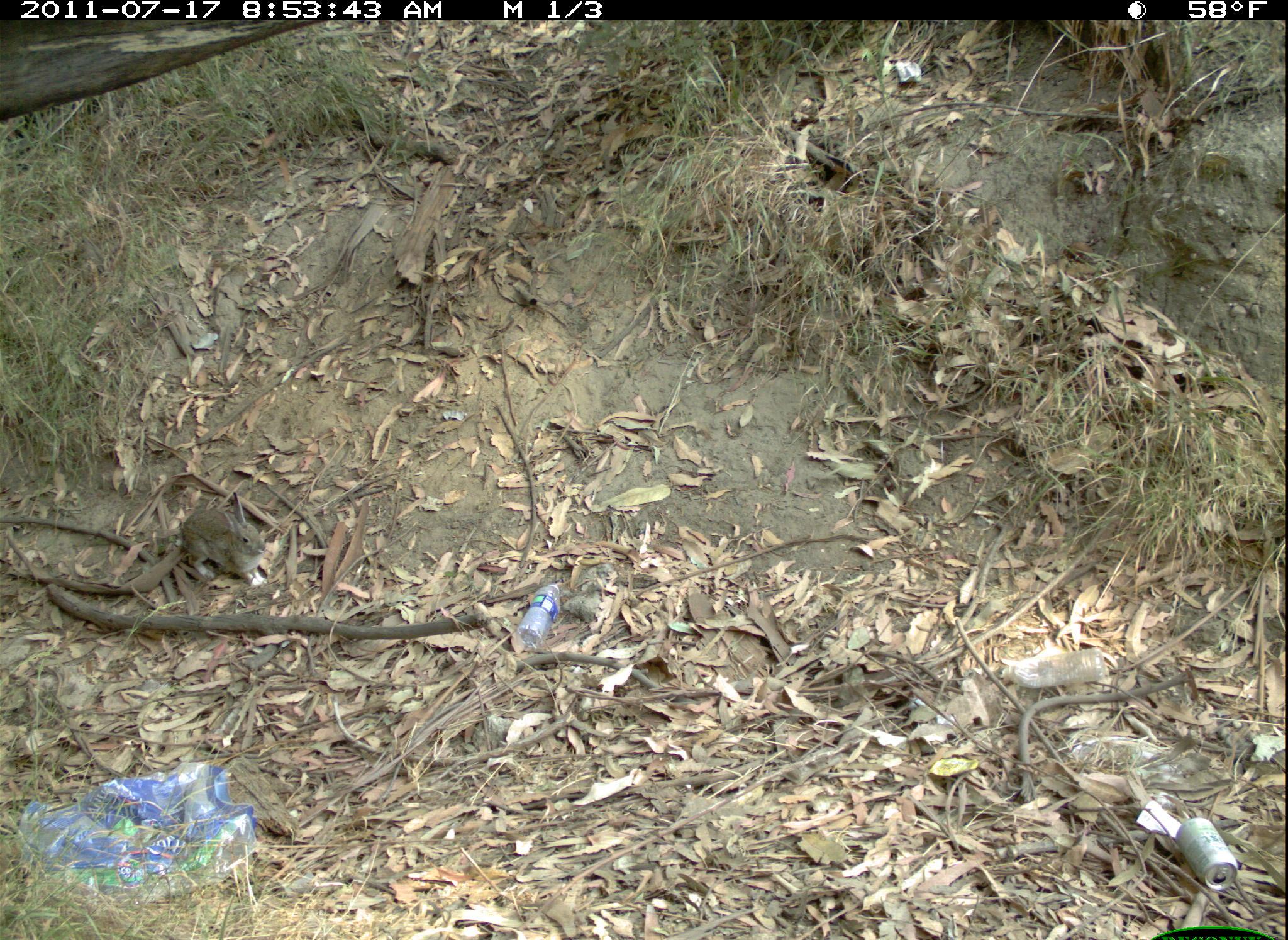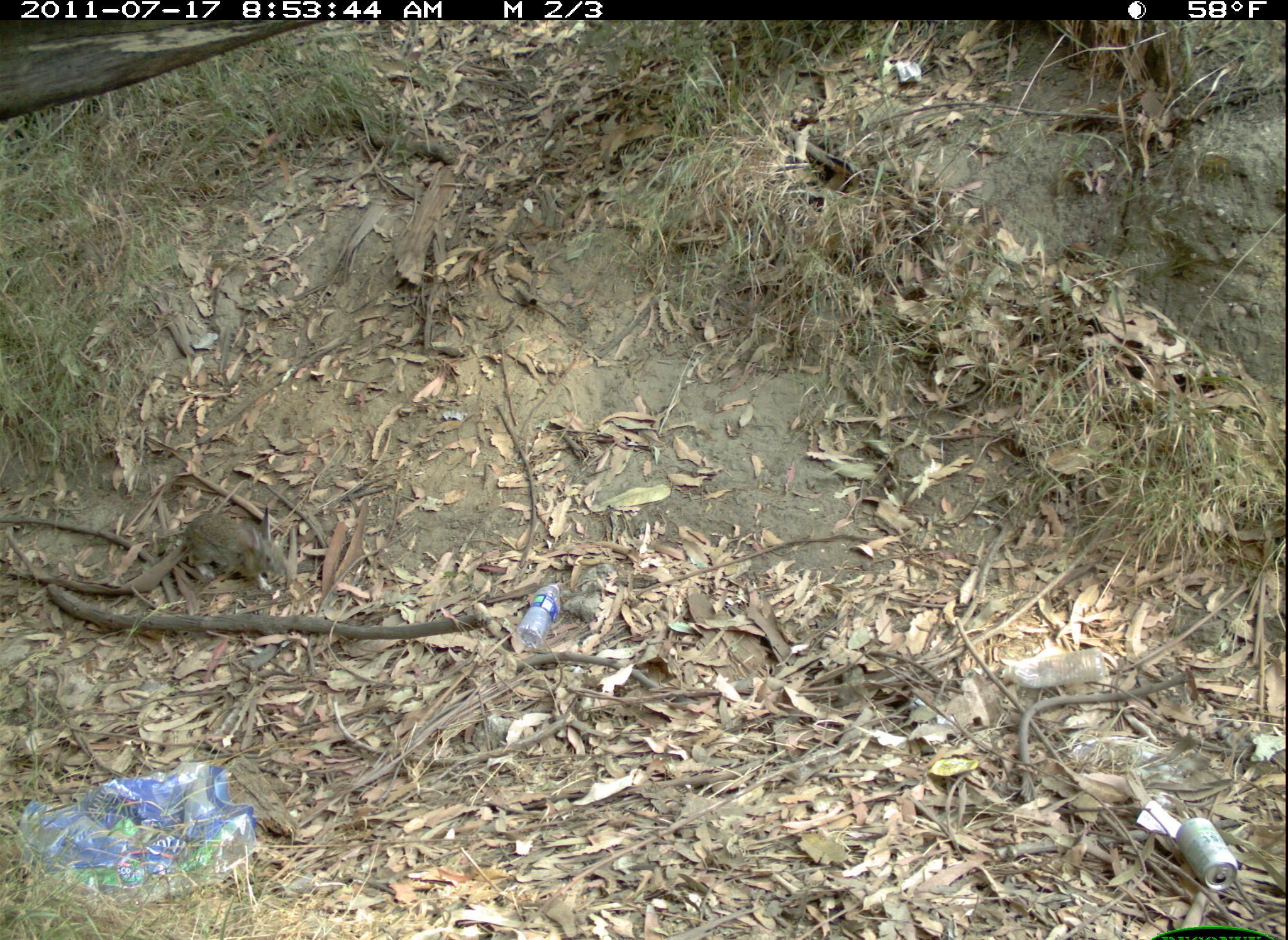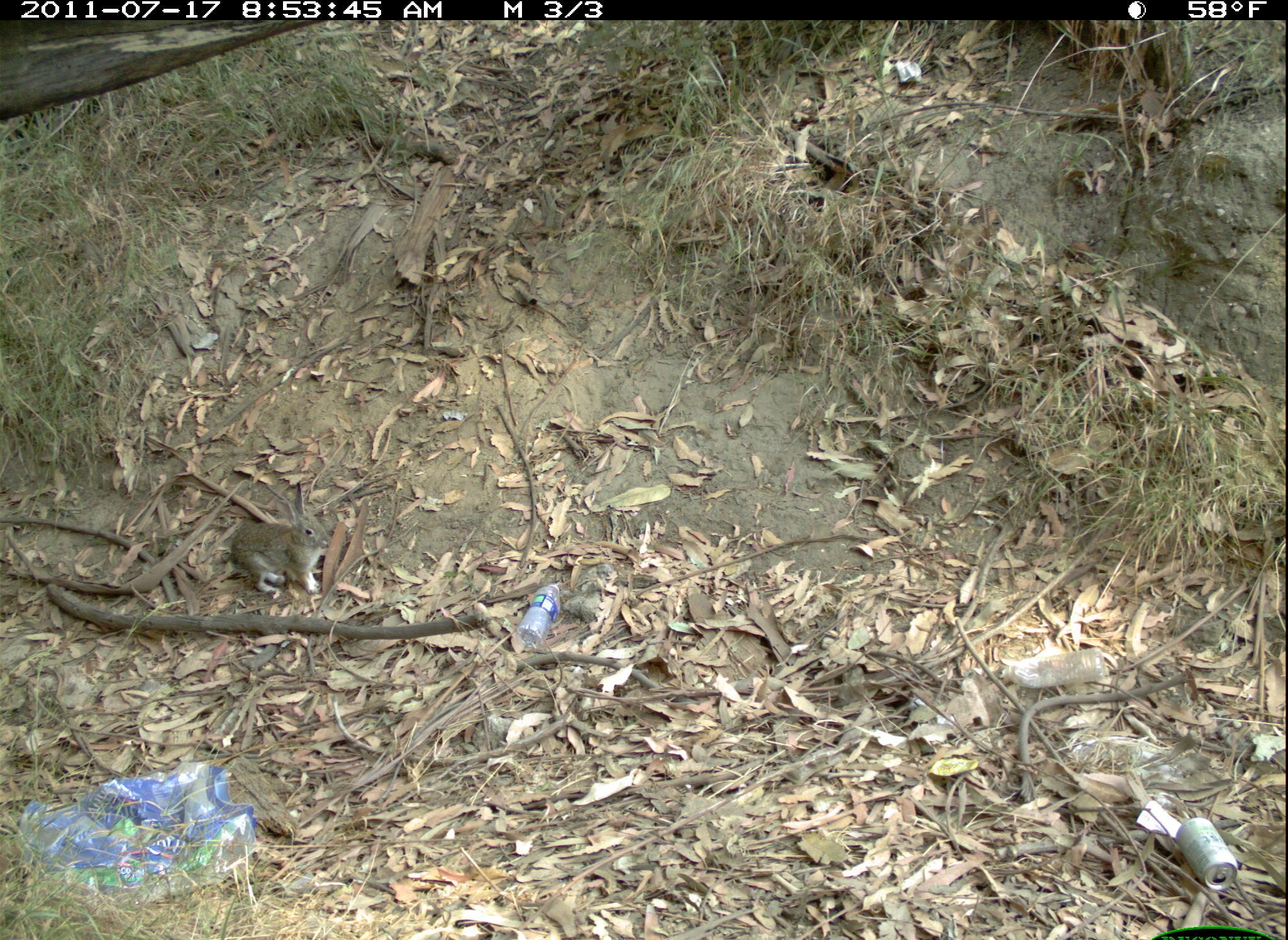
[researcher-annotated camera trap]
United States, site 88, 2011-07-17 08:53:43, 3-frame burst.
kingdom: Animalia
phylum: Chordata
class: Mammalia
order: Lagomorpha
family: Leporidae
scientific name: Leporidae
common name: rabbits and hares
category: rabbit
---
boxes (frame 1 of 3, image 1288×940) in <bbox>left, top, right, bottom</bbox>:
rabbit: <bbox>138, 491, 303, 591</bbox>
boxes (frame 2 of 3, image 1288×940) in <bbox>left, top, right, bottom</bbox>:
rabbit: <bbox>156, 486, 327, 607</bbox>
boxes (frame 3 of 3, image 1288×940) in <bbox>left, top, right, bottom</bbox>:
rabbit: <bbox>190, 488, 383, 612</bbox>